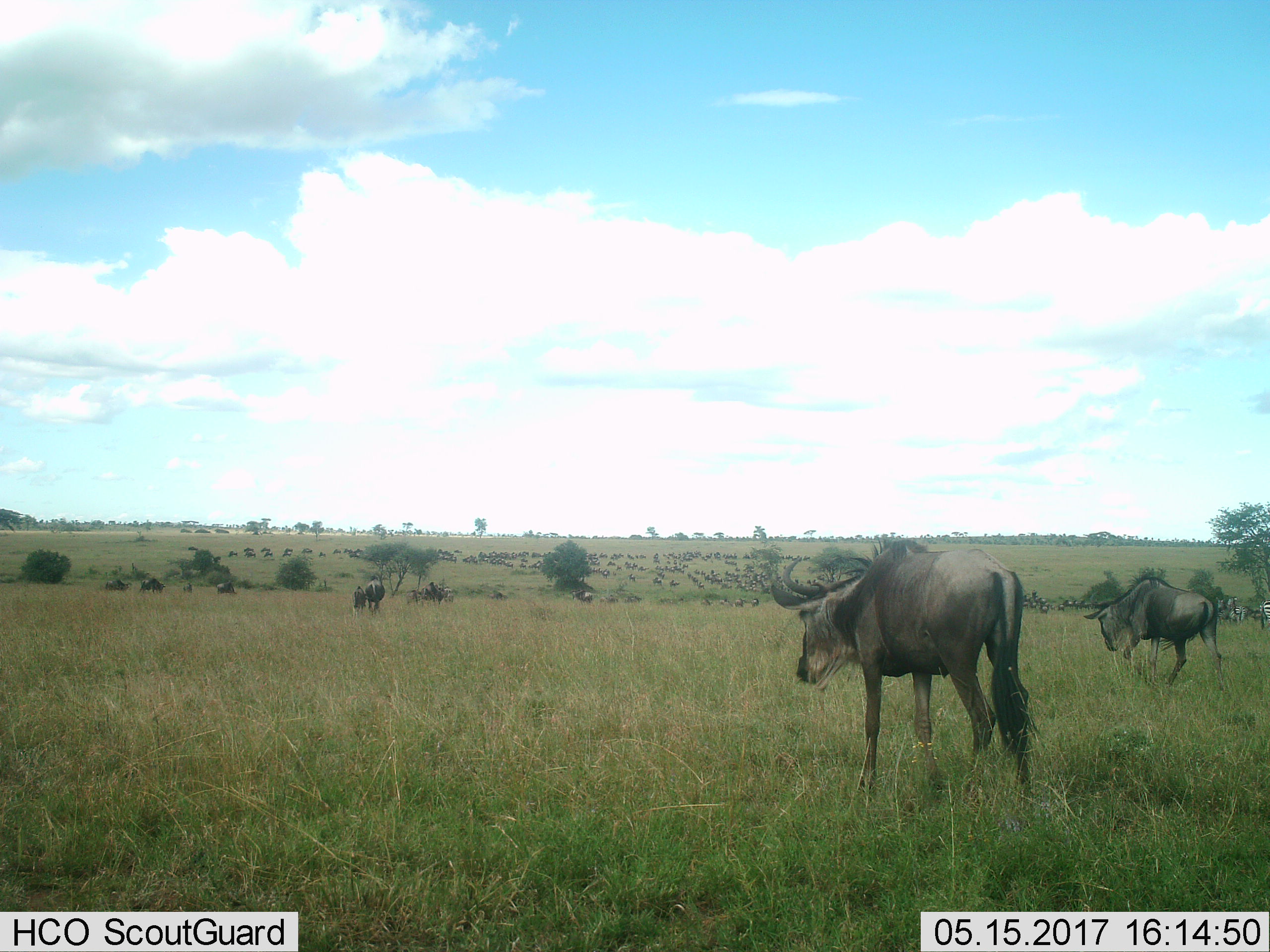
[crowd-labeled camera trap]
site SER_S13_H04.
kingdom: Animalia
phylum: Chordata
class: Mammalia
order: Artiodactyla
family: Bovidae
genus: Connochaetes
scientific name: Connochaetes taurinus taurinus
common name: blue wildebeest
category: wildebeestblue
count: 51+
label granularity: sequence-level